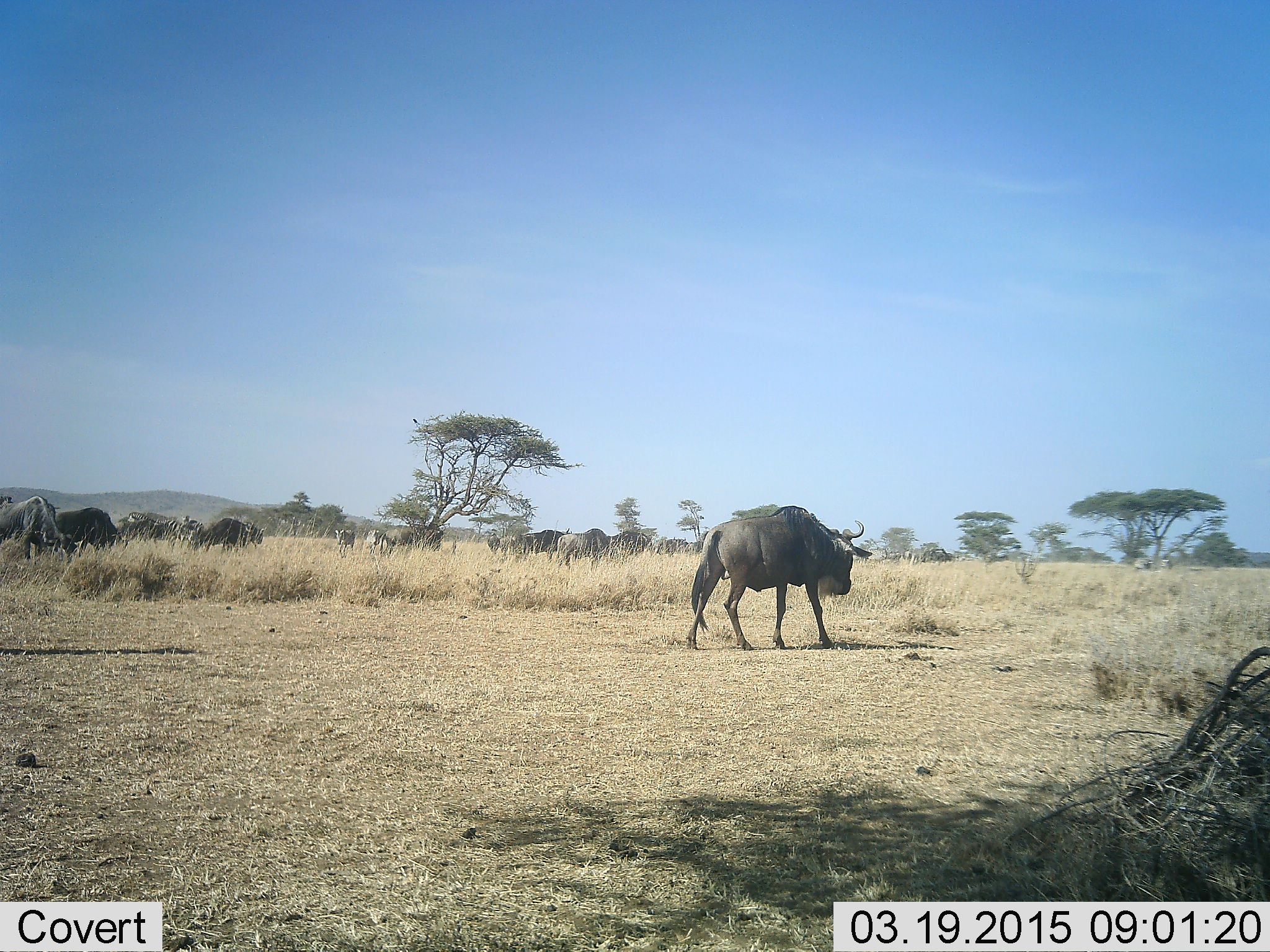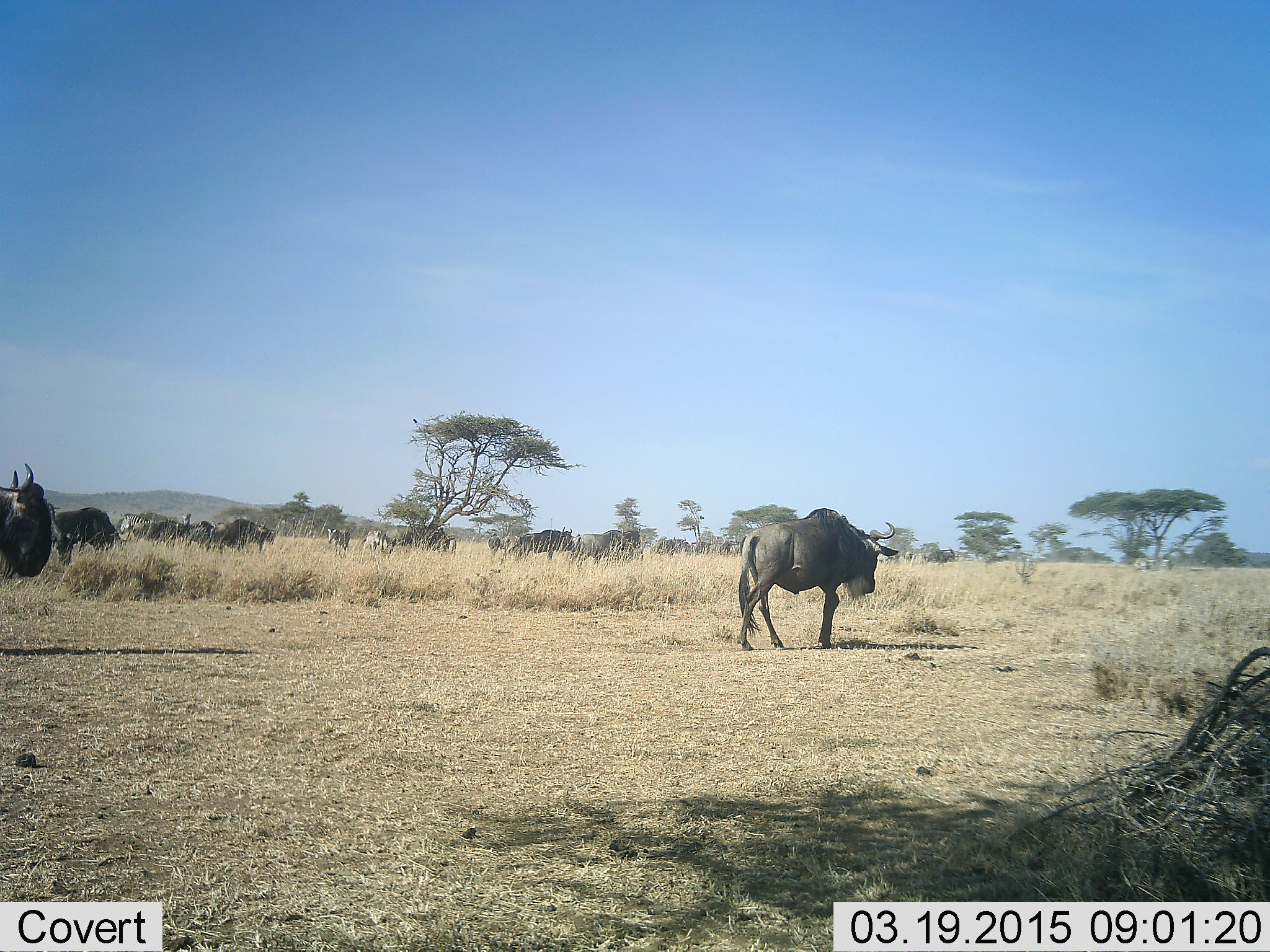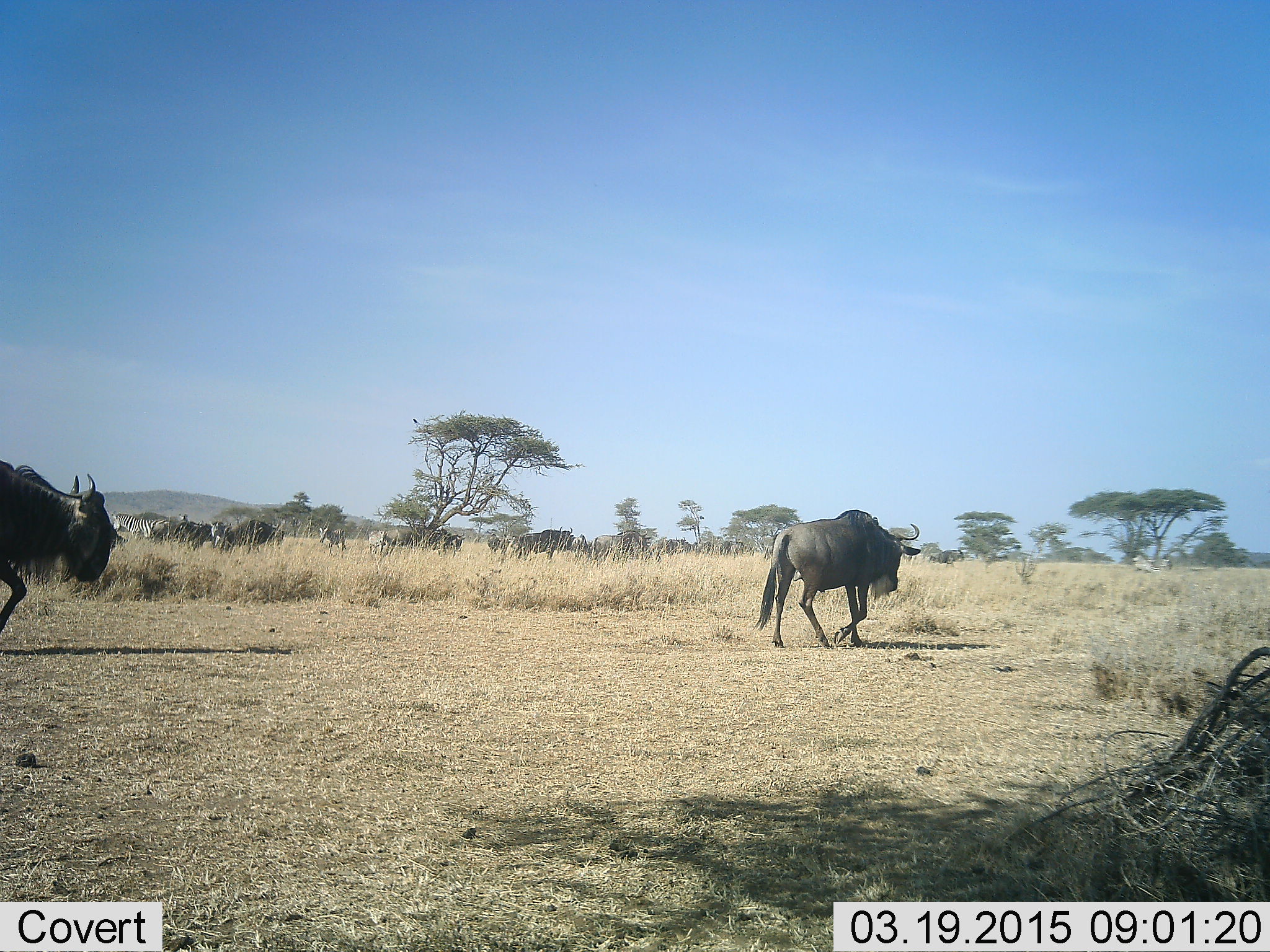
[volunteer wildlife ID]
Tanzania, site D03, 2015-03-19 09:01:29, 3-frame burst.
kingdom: Animalia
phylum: Chordata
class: Mammalia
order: Artiodactyla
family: Bovidae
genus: Connochaetes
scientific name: Connochaetes taurinus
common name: blue wildebeest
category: wildebeest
Wildebeest (blue wildebeest) (Connochaetes taurinus), count 11-50. Behavior (volunteer vote fractions): standing 50%, resting 10%, moving 80%, interacting 0%. Young present (vote fraction): 0%. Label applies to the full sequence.